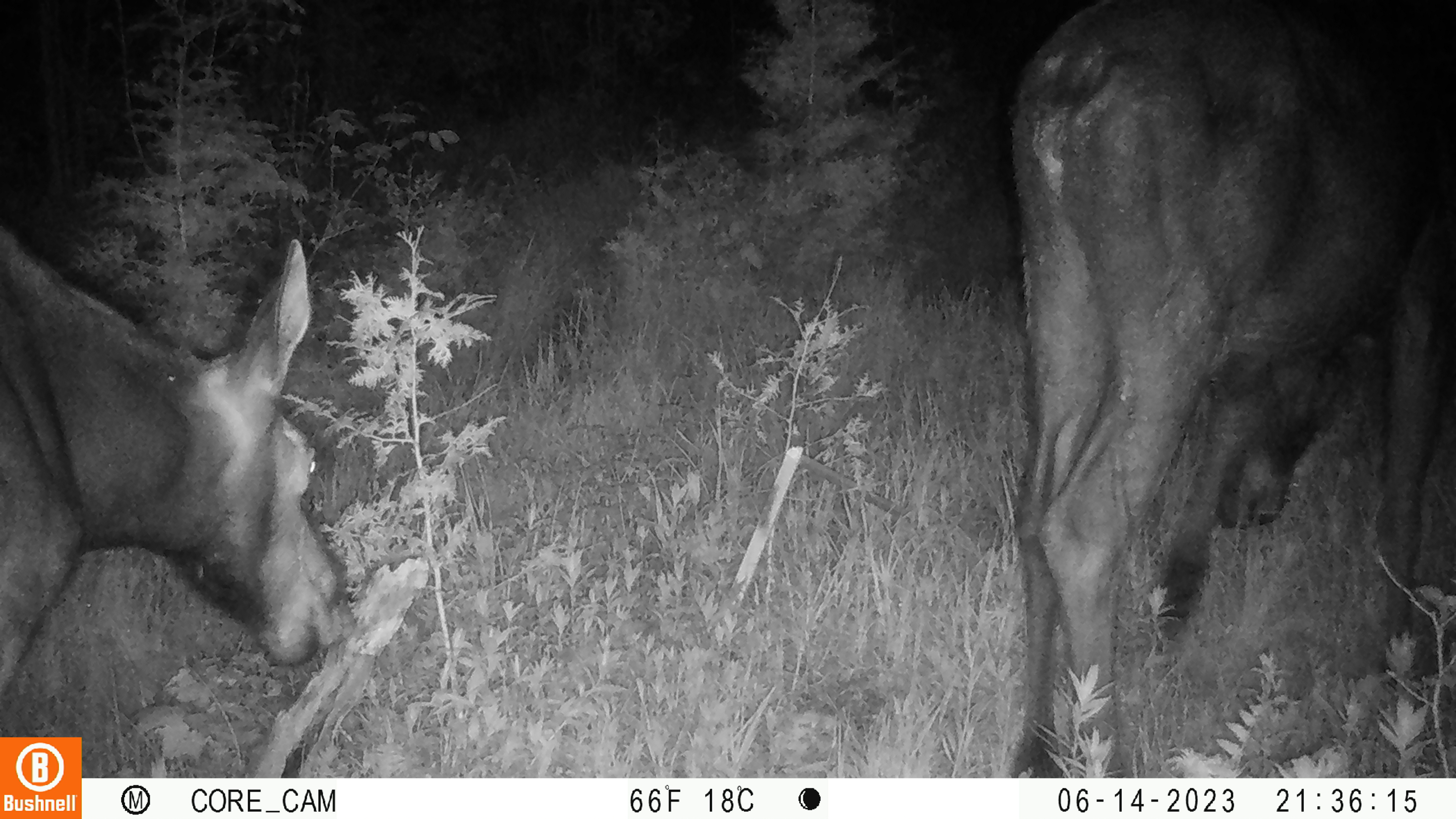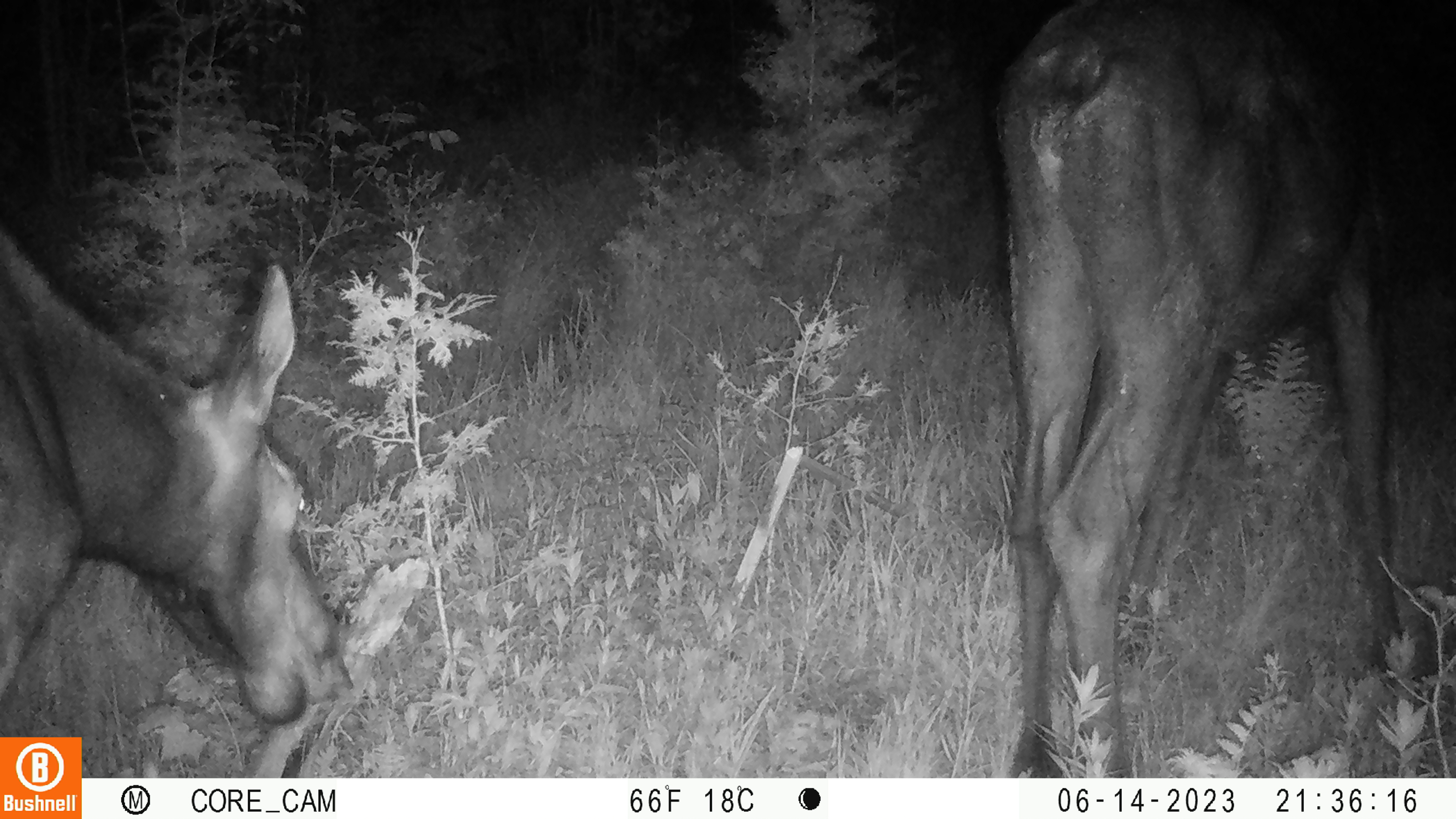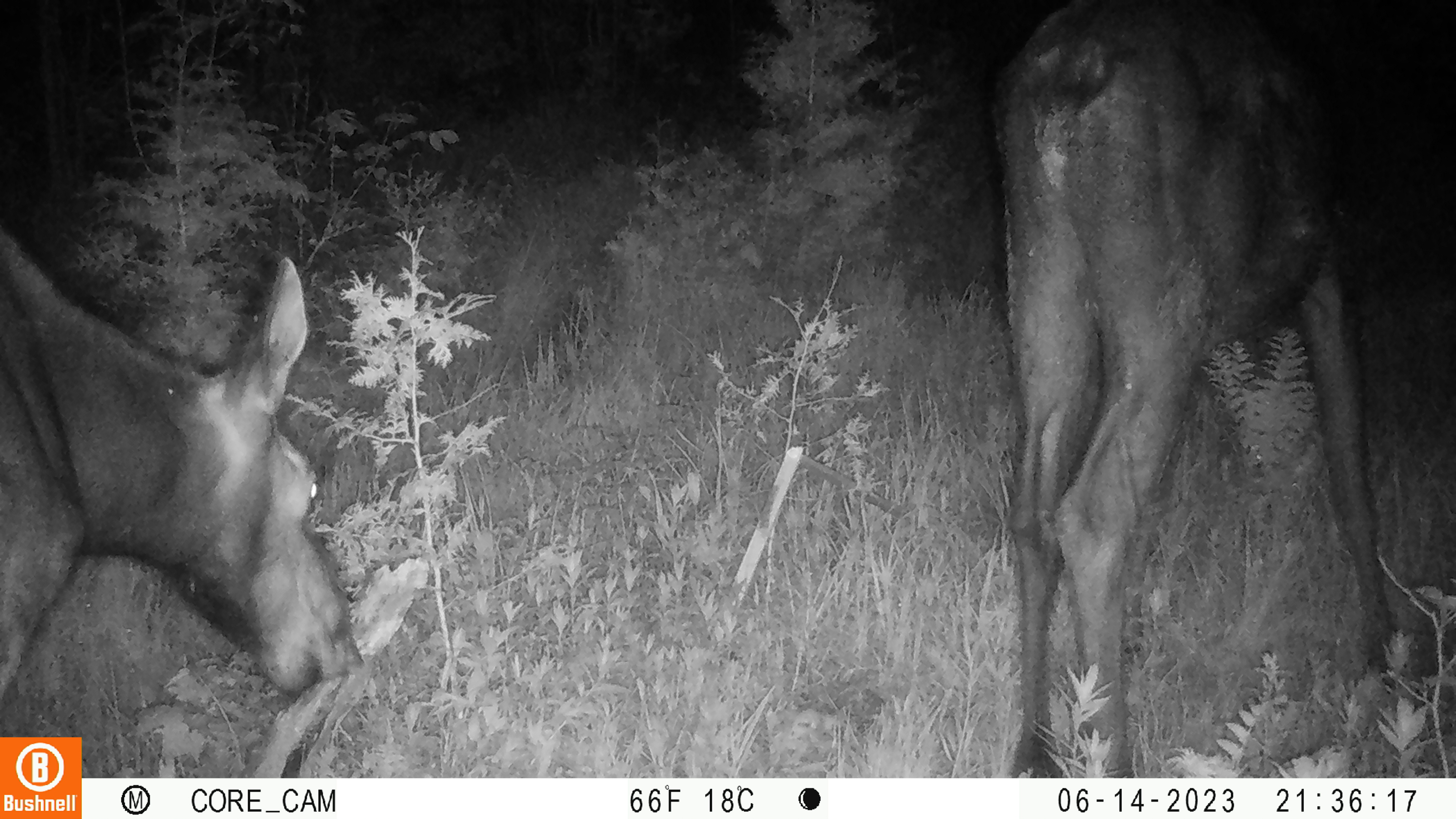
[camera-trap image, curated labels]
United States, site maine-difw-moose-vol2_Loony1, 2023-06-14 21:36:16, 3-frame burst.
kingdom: Animalia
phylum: Chordata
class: Mammalia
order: Artiodactyla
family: Cervidae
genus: Alces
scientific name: Alces alces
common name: moose